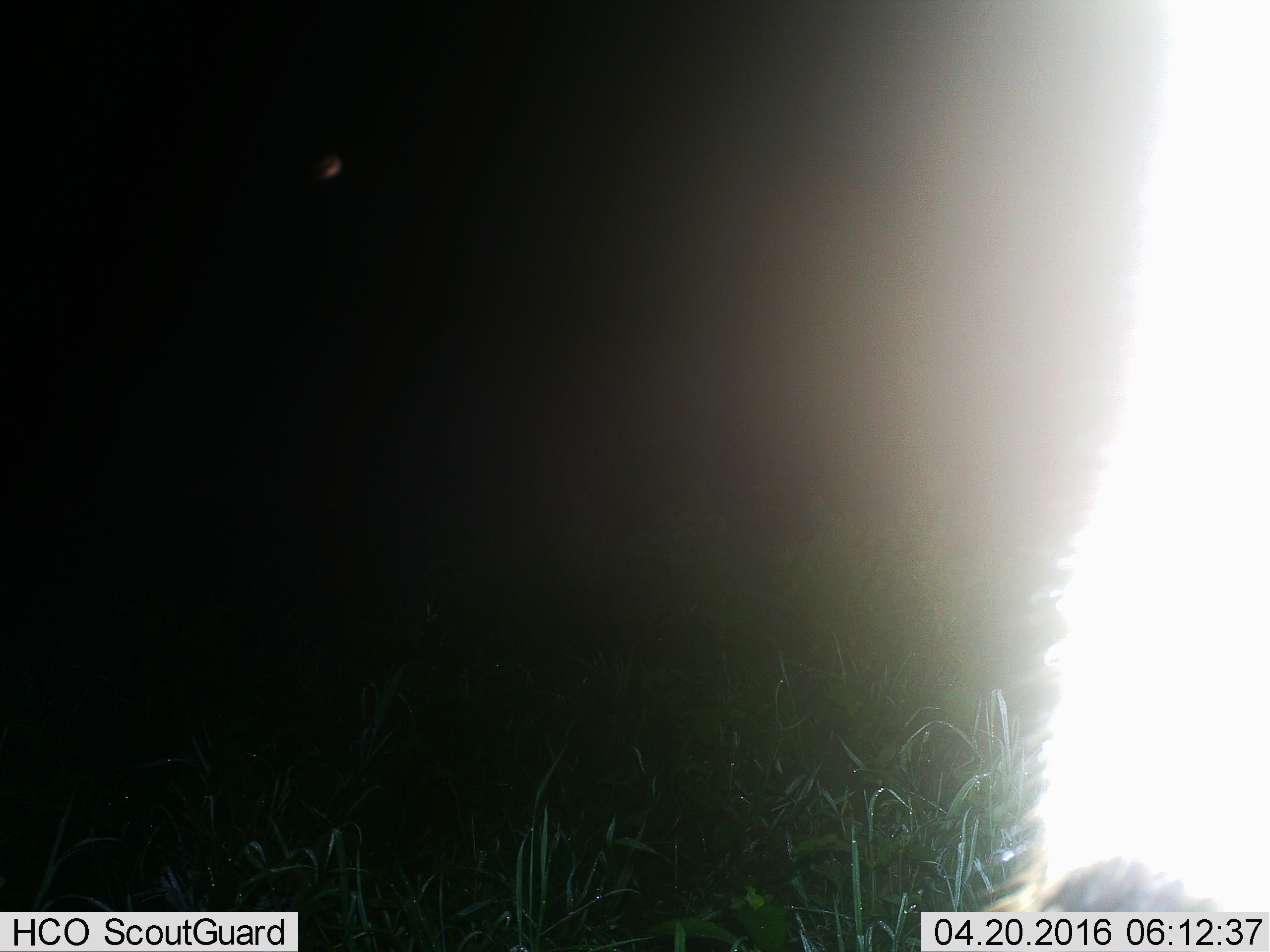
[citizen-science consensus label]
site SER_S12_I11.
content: unidentified animal